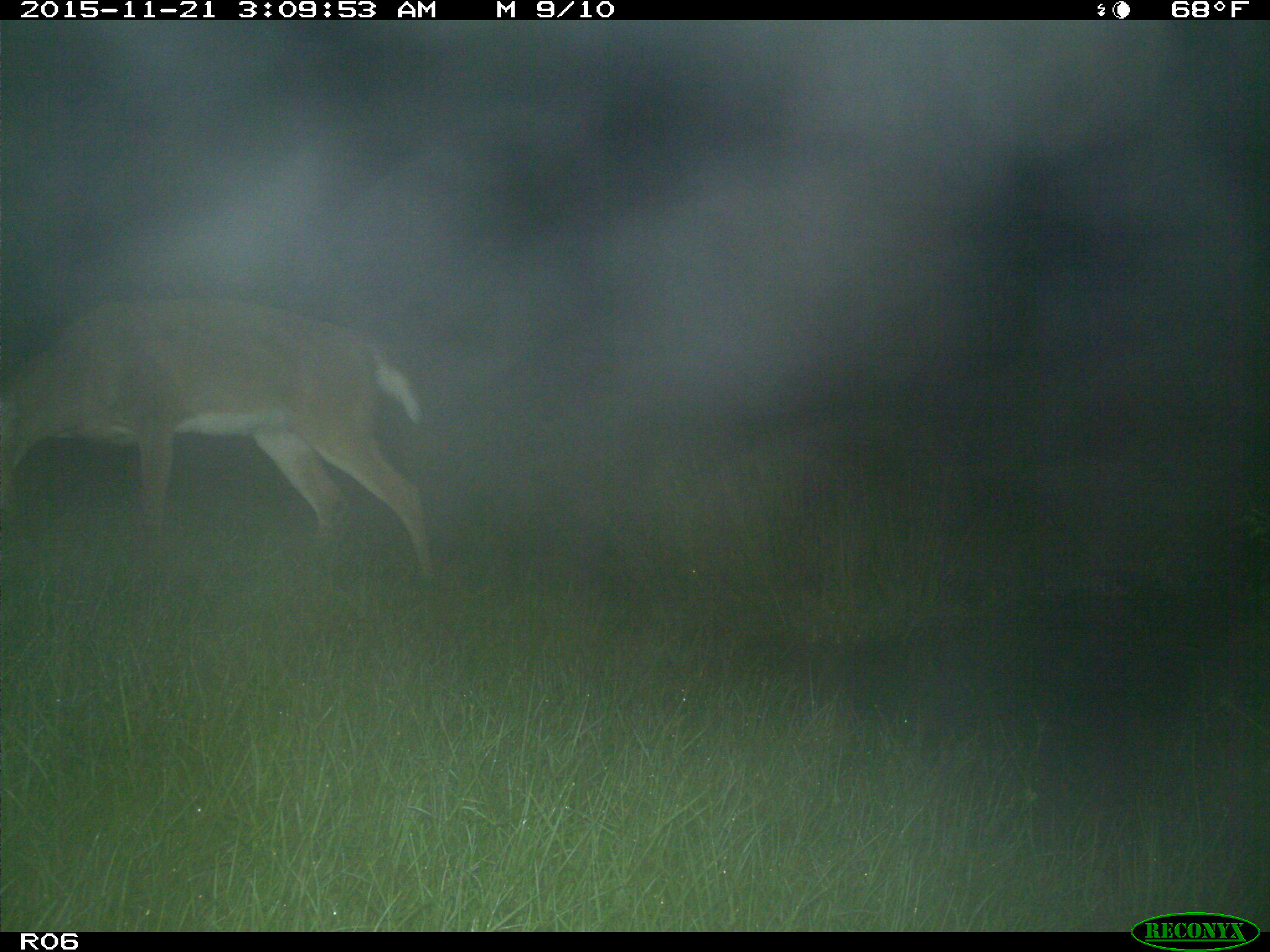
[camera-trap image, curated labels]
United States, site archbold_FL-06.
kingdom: Animalia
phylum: Chordata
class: Mammalia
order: Artiodactyla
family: Cervidae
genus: Odocoileus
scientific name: Odocoileus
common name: deer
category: unidentified deer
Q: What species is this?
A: Unidentified deer (deer) (Odocoileus).